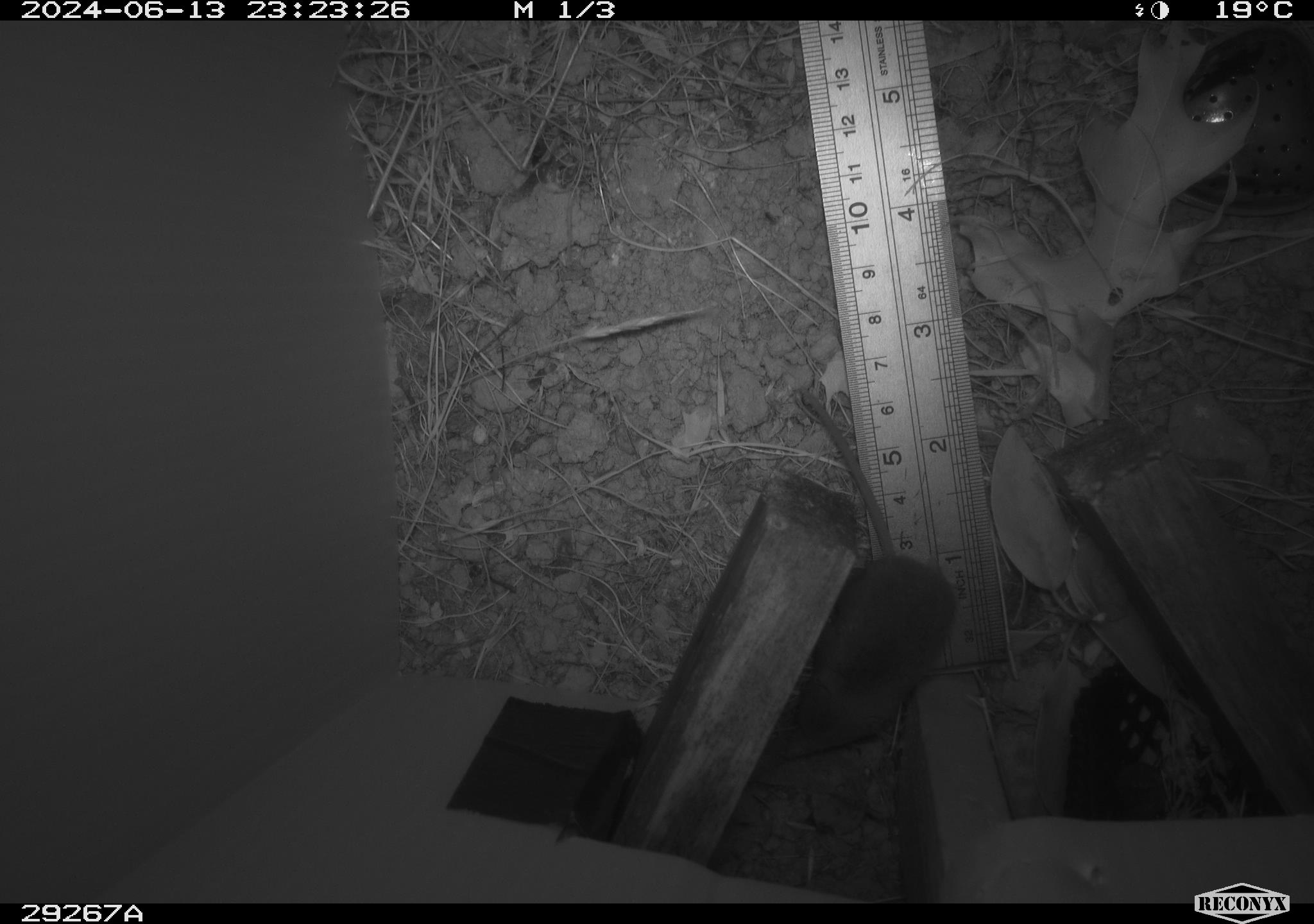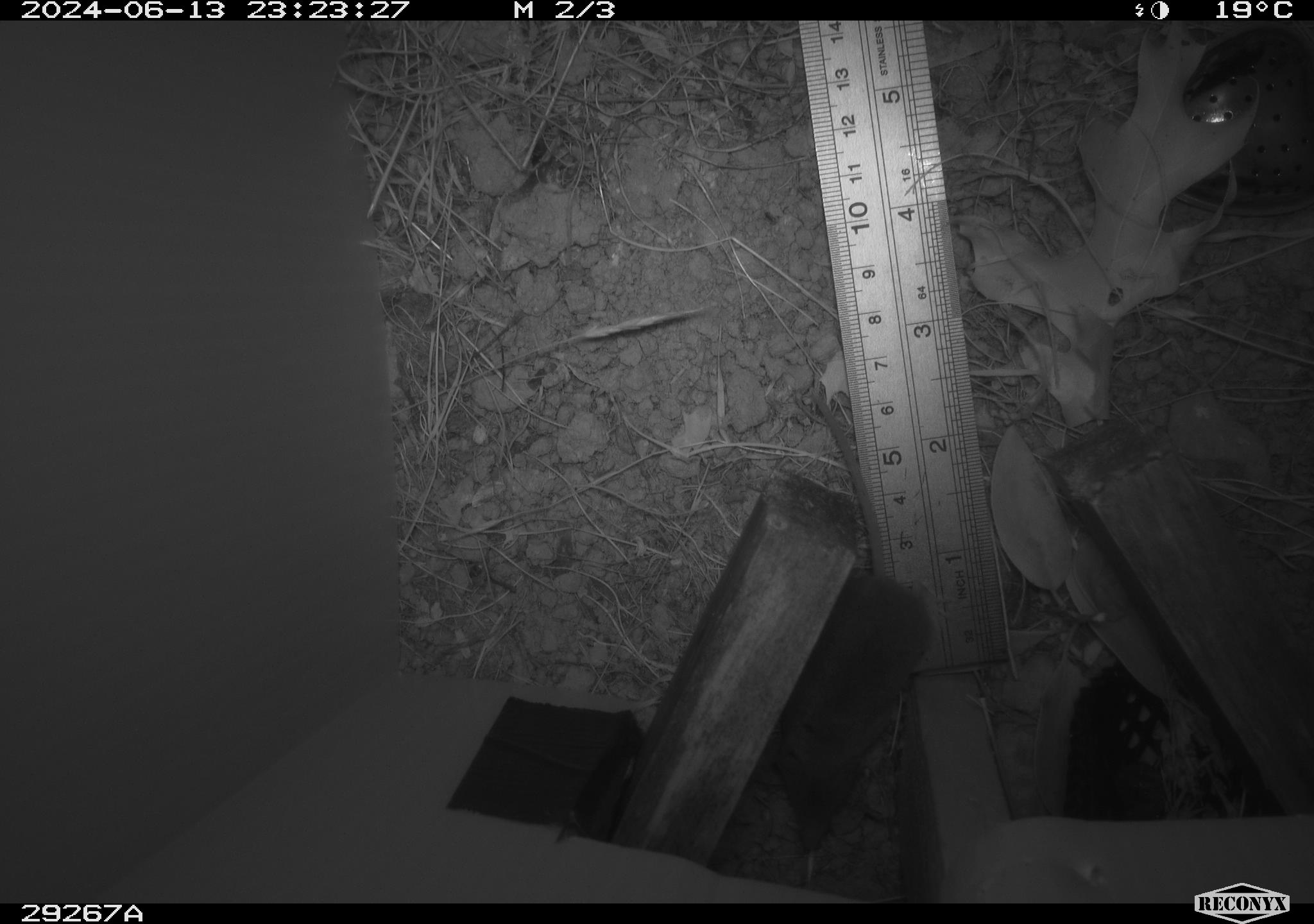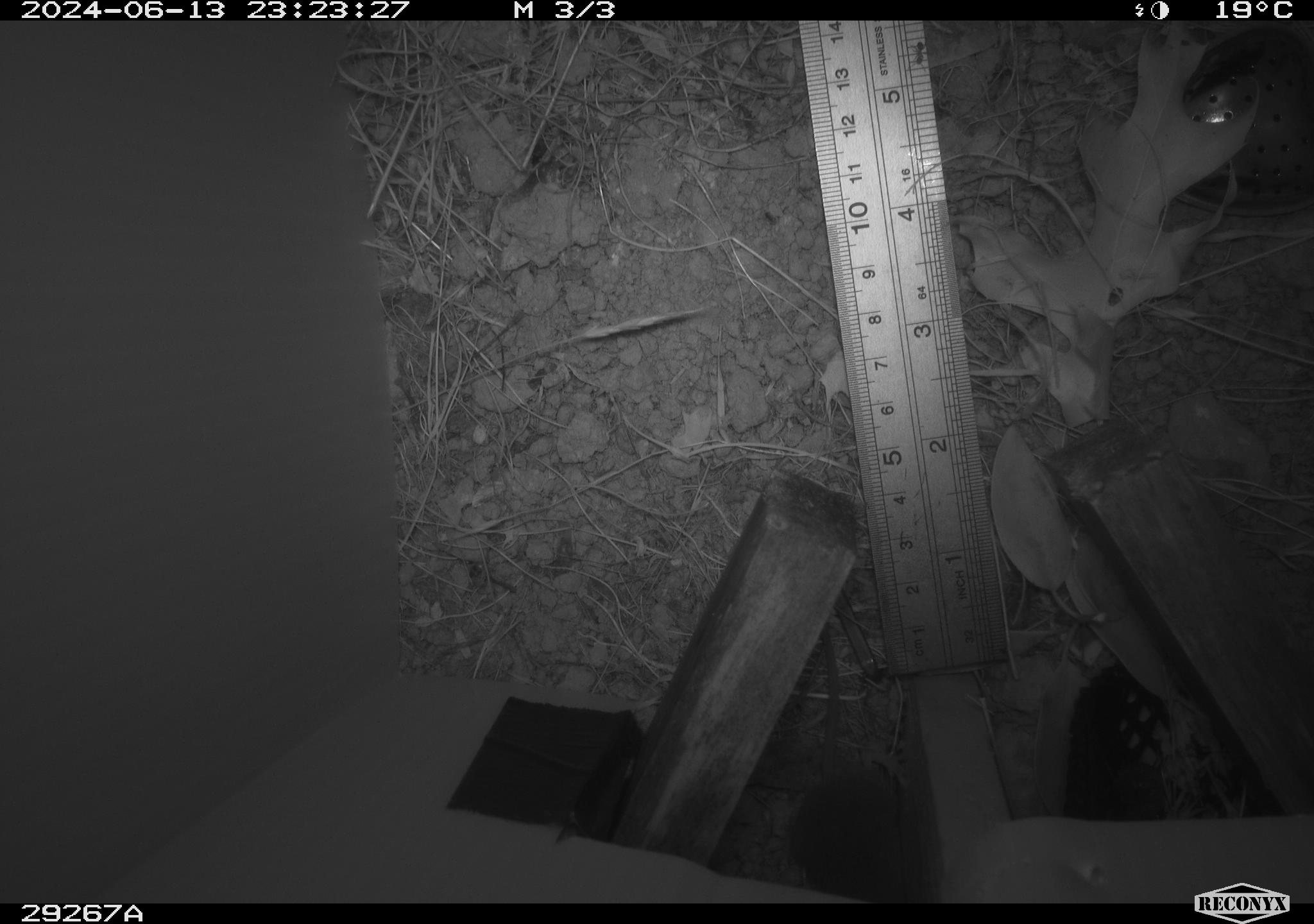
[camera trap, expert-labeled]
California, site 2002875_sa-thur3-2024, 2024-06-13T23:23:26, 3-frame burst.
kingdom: Animalia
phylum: Chordata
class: Mammalia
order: Eulipotyphla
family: Soricidae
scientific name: Soricidae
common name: shrews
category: soricidae family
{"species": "soricidae family (shrews) (Soricidae)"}